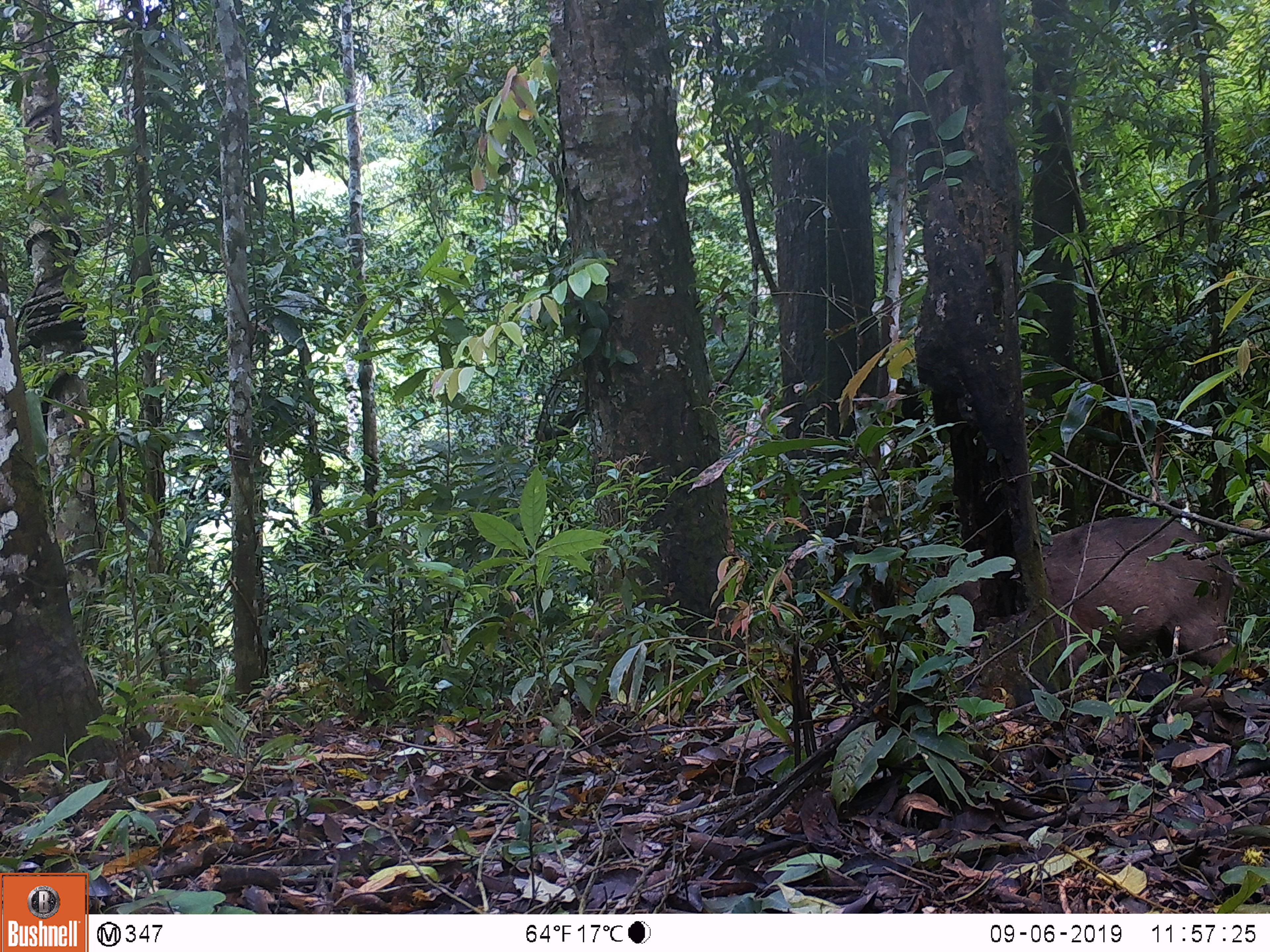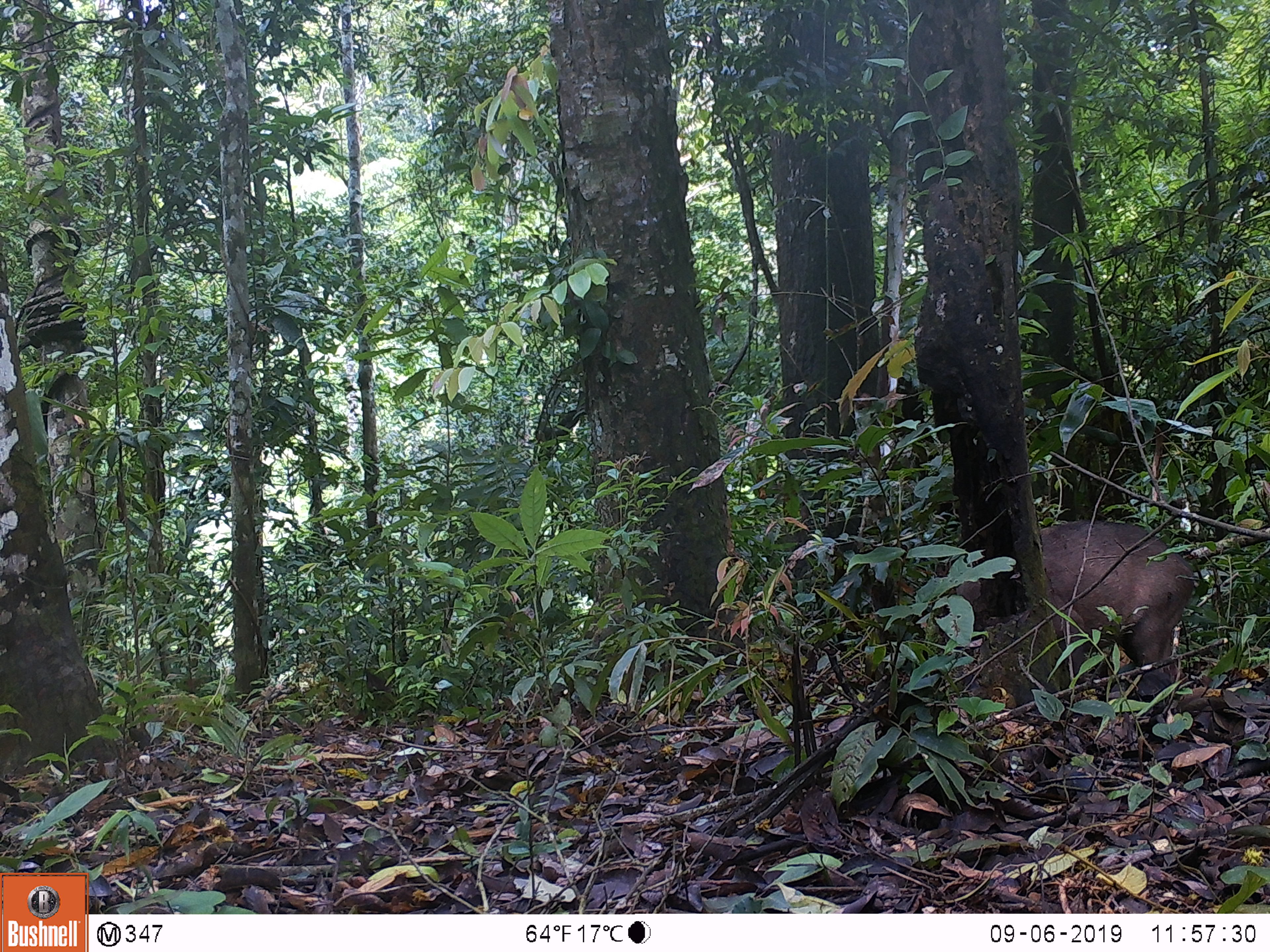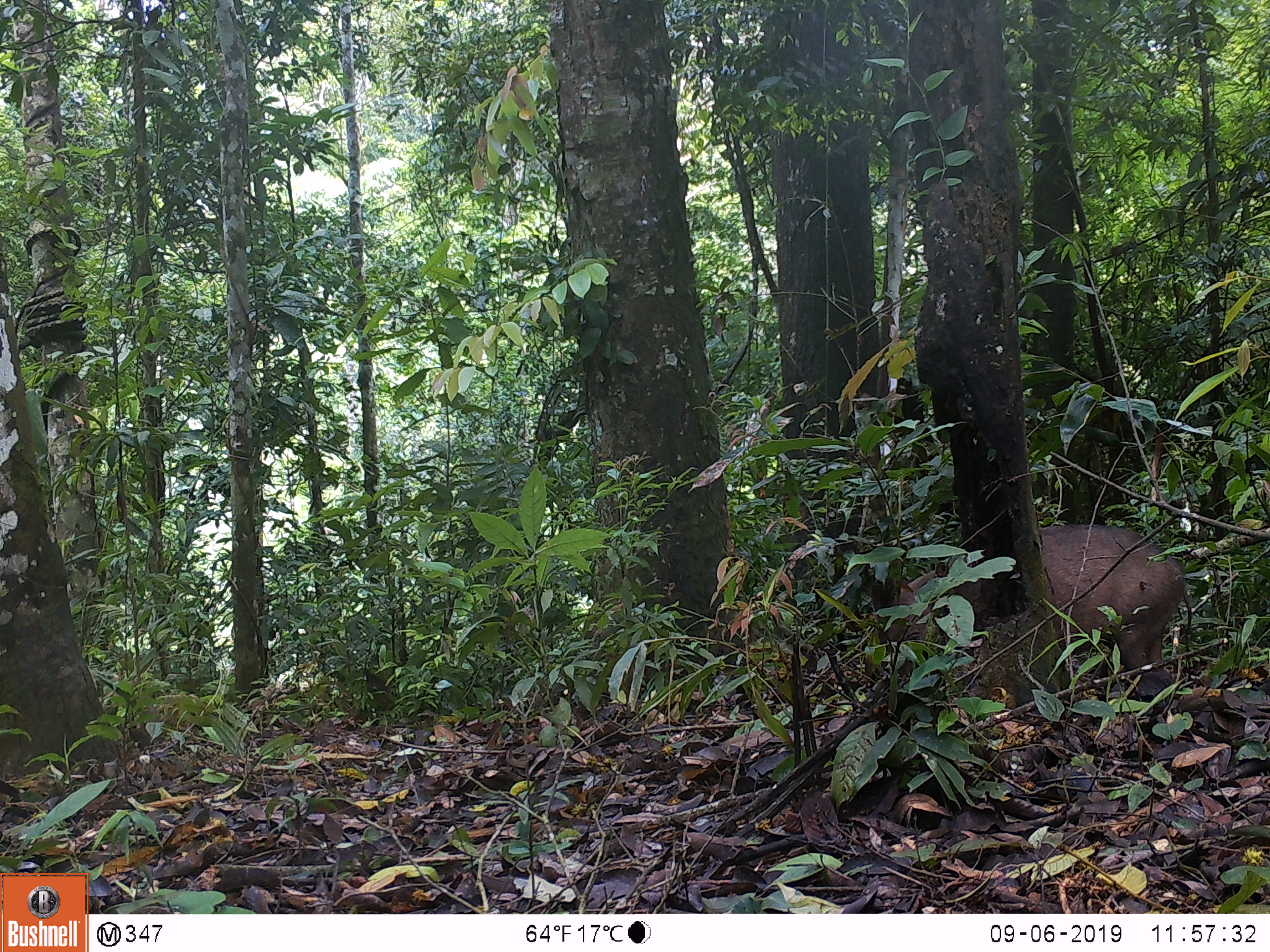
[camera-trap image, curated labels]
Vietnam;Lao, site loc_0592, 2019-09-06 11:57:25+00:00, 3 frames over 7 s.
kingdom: Animalia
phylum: Chordata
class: Mammalia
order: Artiodactyla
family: Suidae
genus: Sus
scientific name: Sus scrofa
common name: eurasian wild pig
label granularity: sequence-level